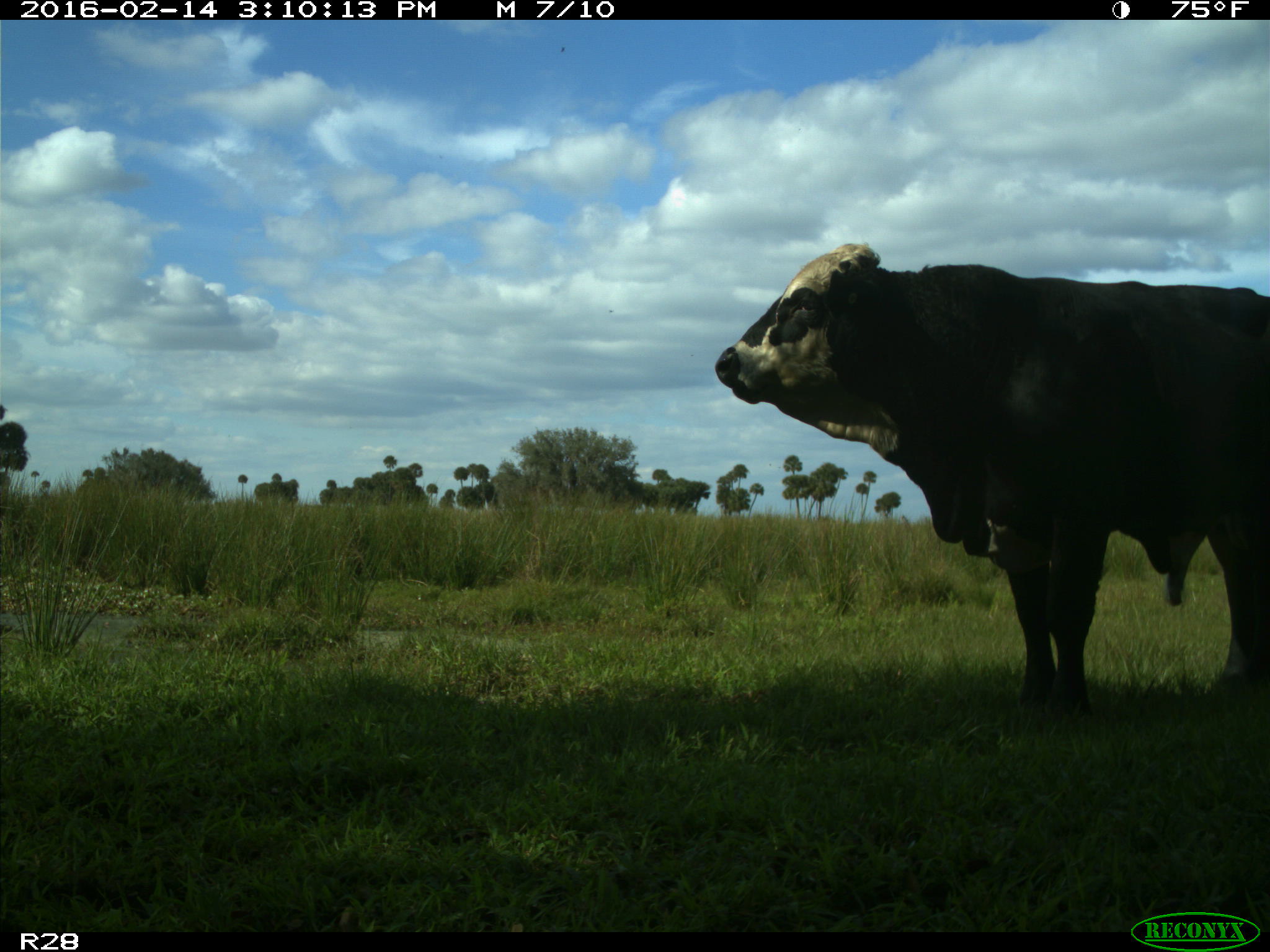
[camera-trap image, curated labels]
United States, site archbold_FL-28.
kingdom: Animalia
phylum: Chordata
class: Mammalia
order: Artiodactyla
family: Bovidae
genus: Bos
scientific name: Bos taurus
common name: domestic cow